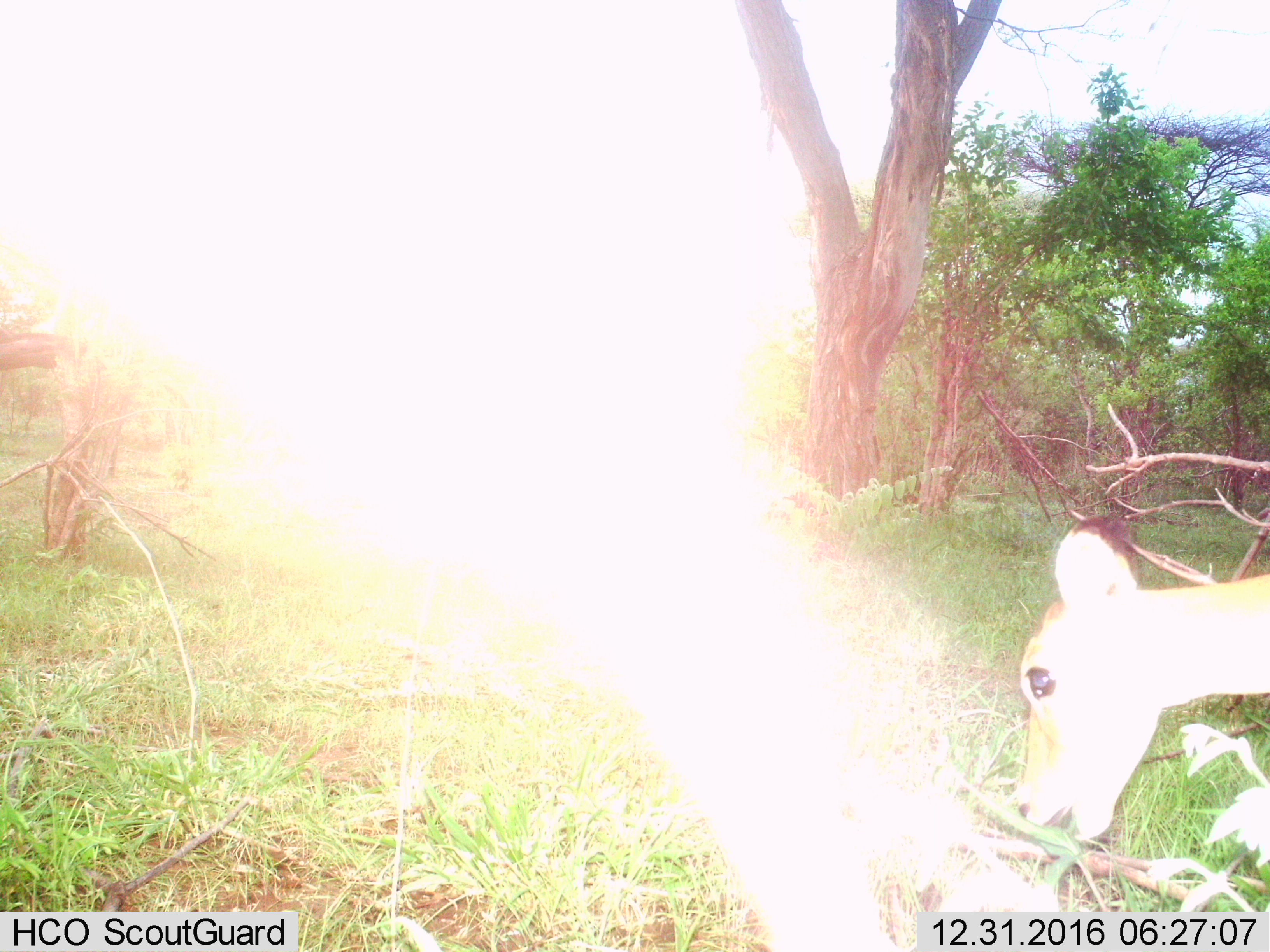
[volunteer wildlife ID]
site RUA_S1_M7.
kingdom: Animalia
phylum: Chordata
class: Mammalia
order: Artiodactyla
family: Bovidae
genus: Aepyceros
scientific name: Aepyceros melampus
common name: impala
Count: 1.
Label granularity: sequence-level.